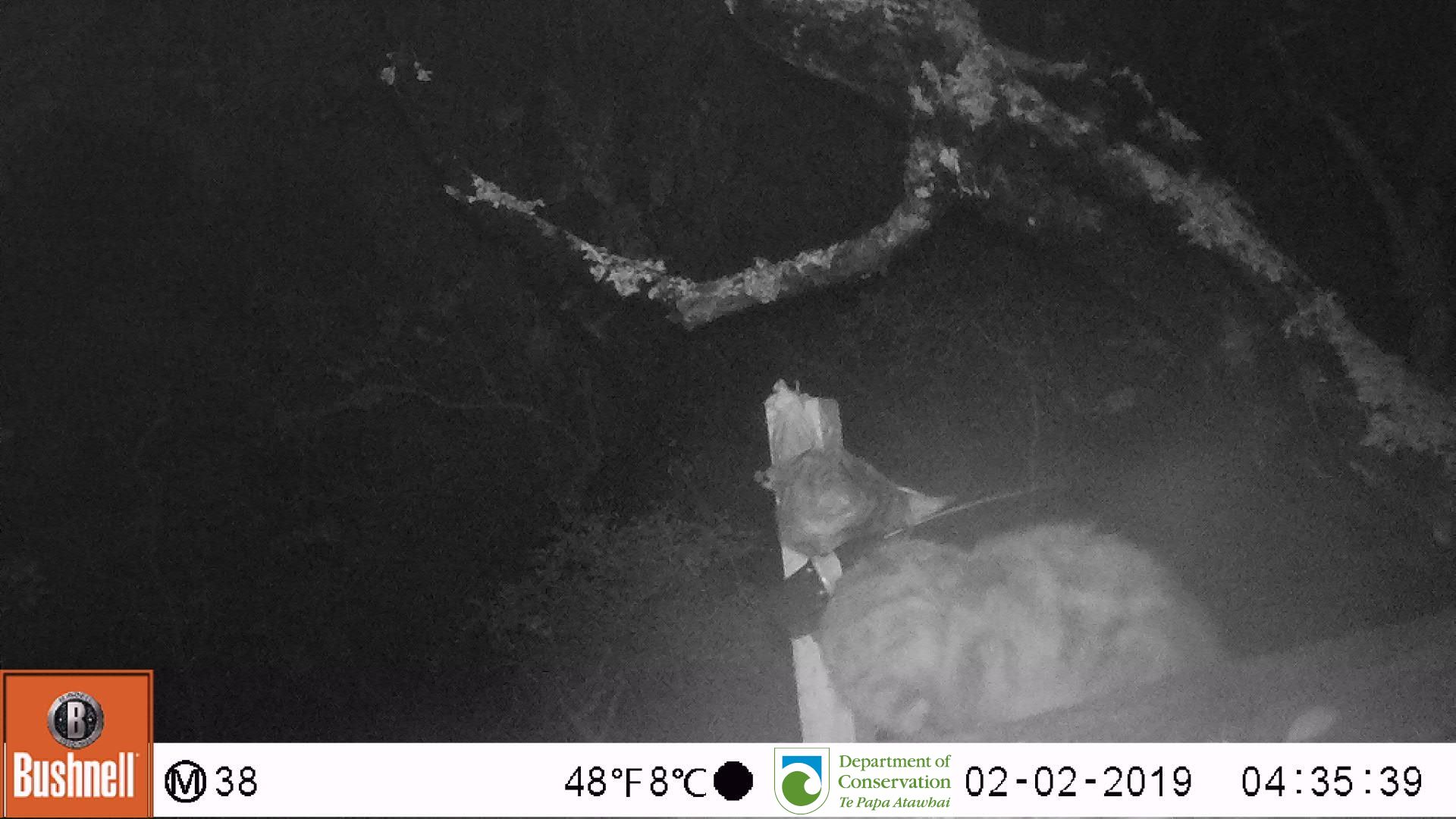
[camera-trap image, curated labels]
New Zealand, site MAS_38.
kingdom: Animalia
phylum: Chordata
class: Mammalia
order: Carnivora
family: Felidae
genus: Felis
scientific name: Felis catus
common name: domestic cat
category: cat